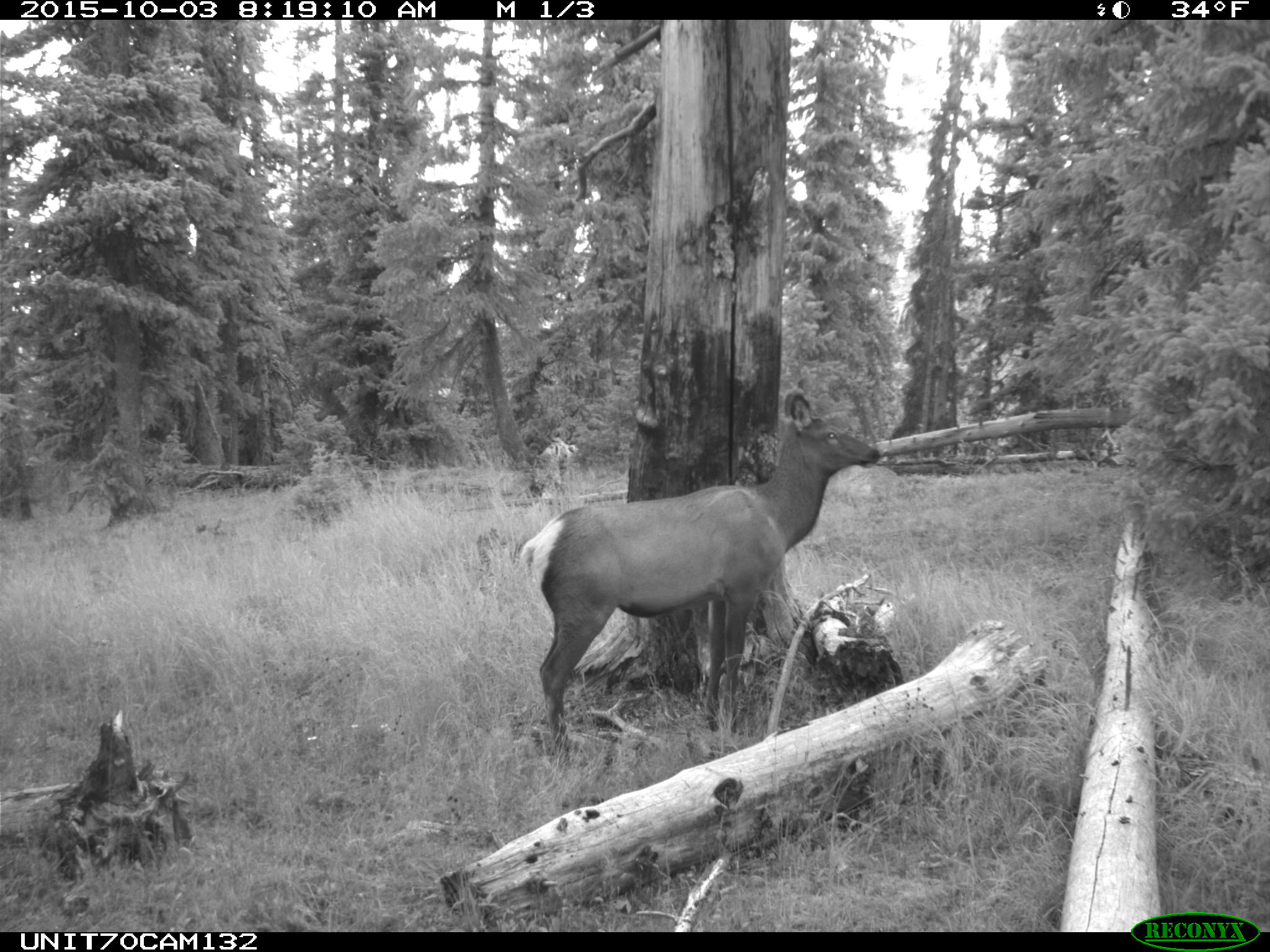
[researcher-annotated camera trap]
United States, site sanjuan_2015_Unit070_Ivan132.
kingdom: Animalia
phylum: Chordata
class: Mammalia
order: Artiodactyla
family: Cervidae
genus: Cervus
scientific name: Cervus elaphus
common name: red deer